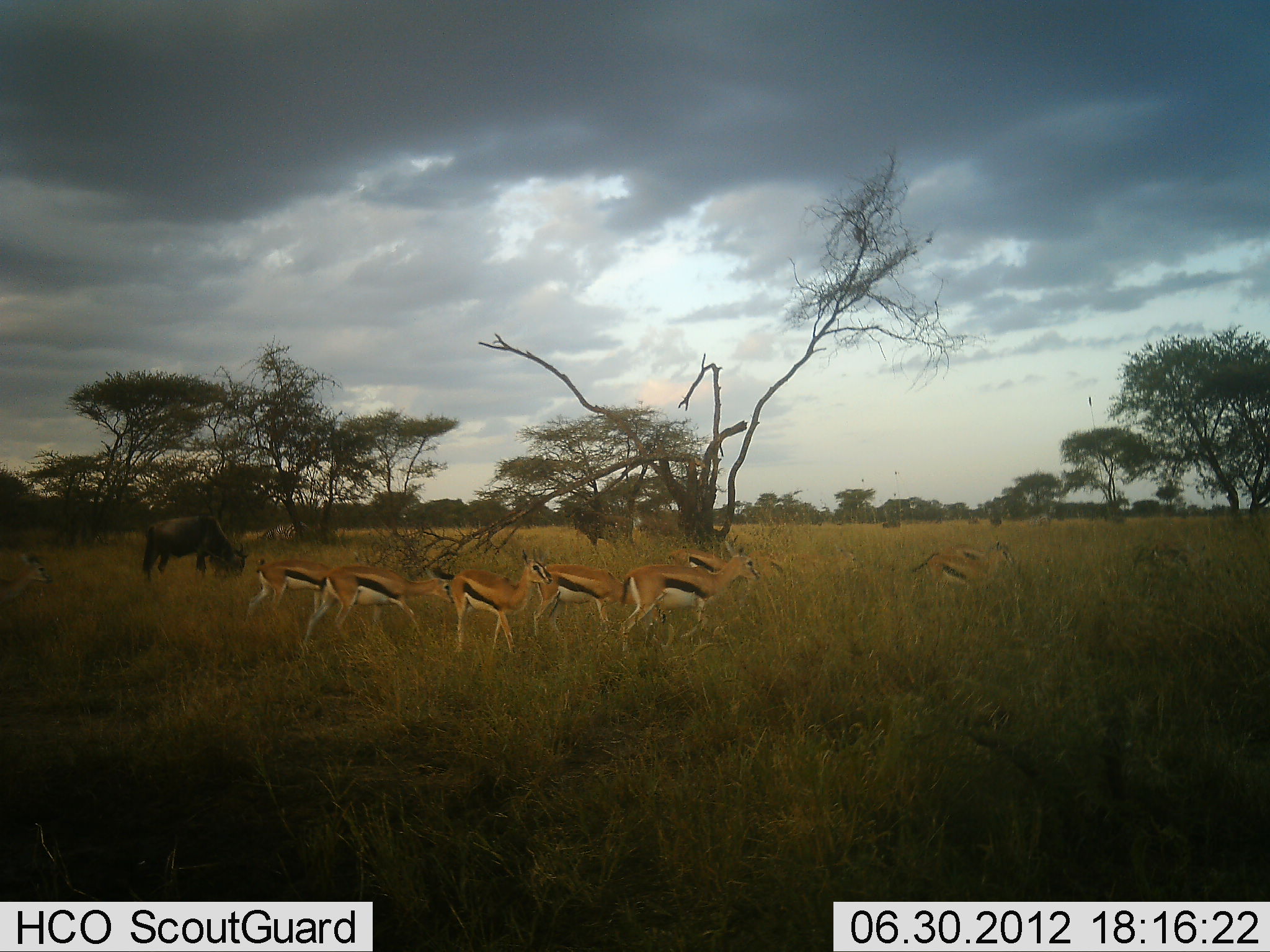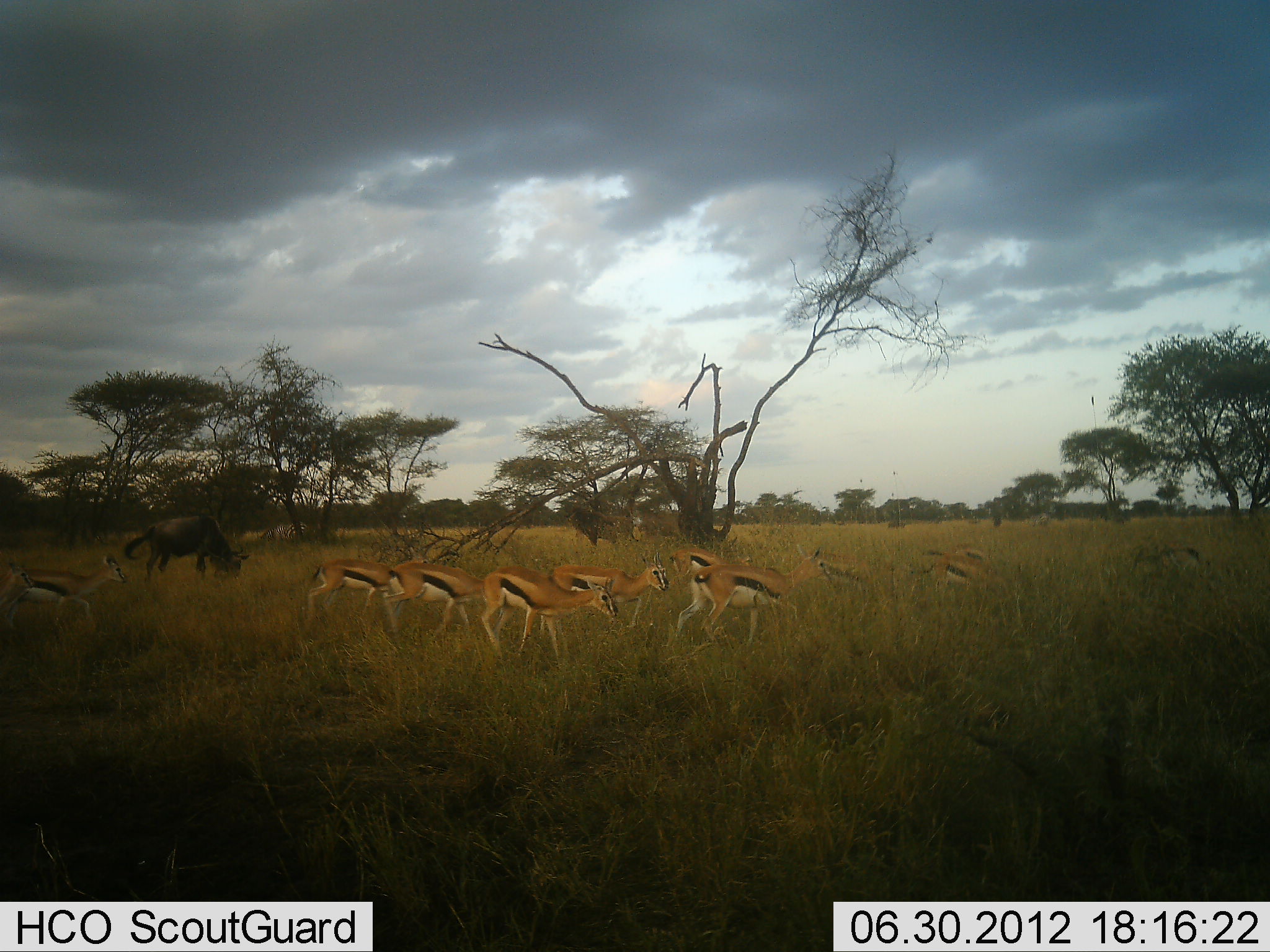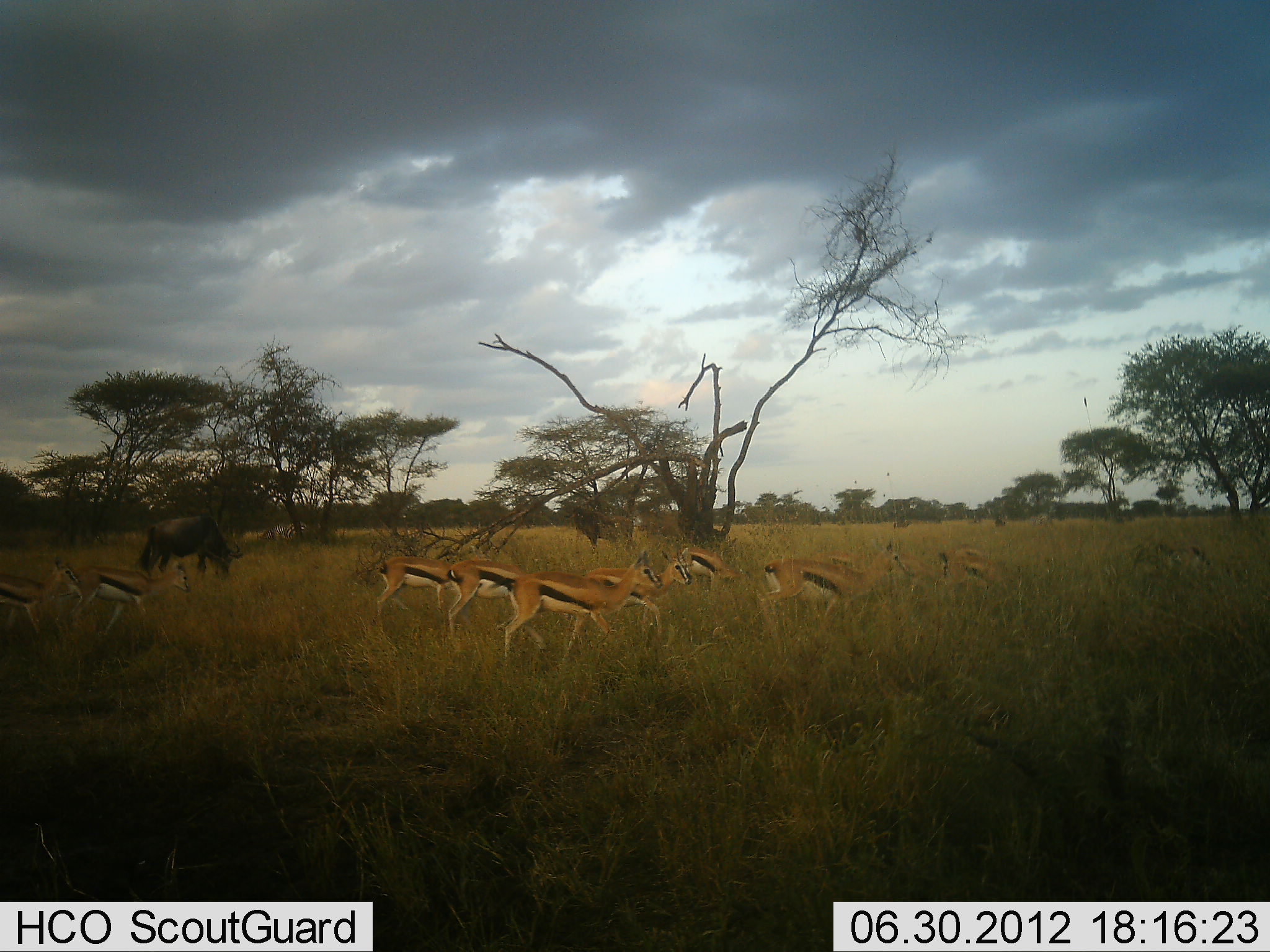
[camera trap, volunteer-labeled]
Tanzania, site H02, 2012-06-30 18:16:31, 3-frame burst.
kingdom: Animalia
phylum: Chordata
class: Mammalia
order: Artiodactyla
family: Bovidae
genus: Eudorcas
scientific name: Eudorcas thomsonii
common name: thomson's gazelle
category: gazellethomsons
Gazellethomsons (thomson's gazelle) (Eudorcas thomsonii), count 11-50. Behavior (volunteer vote fractions): standing 18%, resting 0%, moving 100%, interacting 0%. Young present (vote fraction): 0%. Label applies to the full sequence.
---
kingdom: Animalia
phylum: Chordata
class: Mammalia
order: Artiodactyla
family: Bovidae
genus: Connochaetes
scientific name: Connochaetes taurinus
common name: blue wildebeest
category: wildebeest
Wildebeest (blue wildebeest) (Connochaetes taurinus), count 1. Behavior (volunteer vote fractions): standing 30%, resting 0%, moving 10%, interacting 0%. Young present (vote fraction): 0%. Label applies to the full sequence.